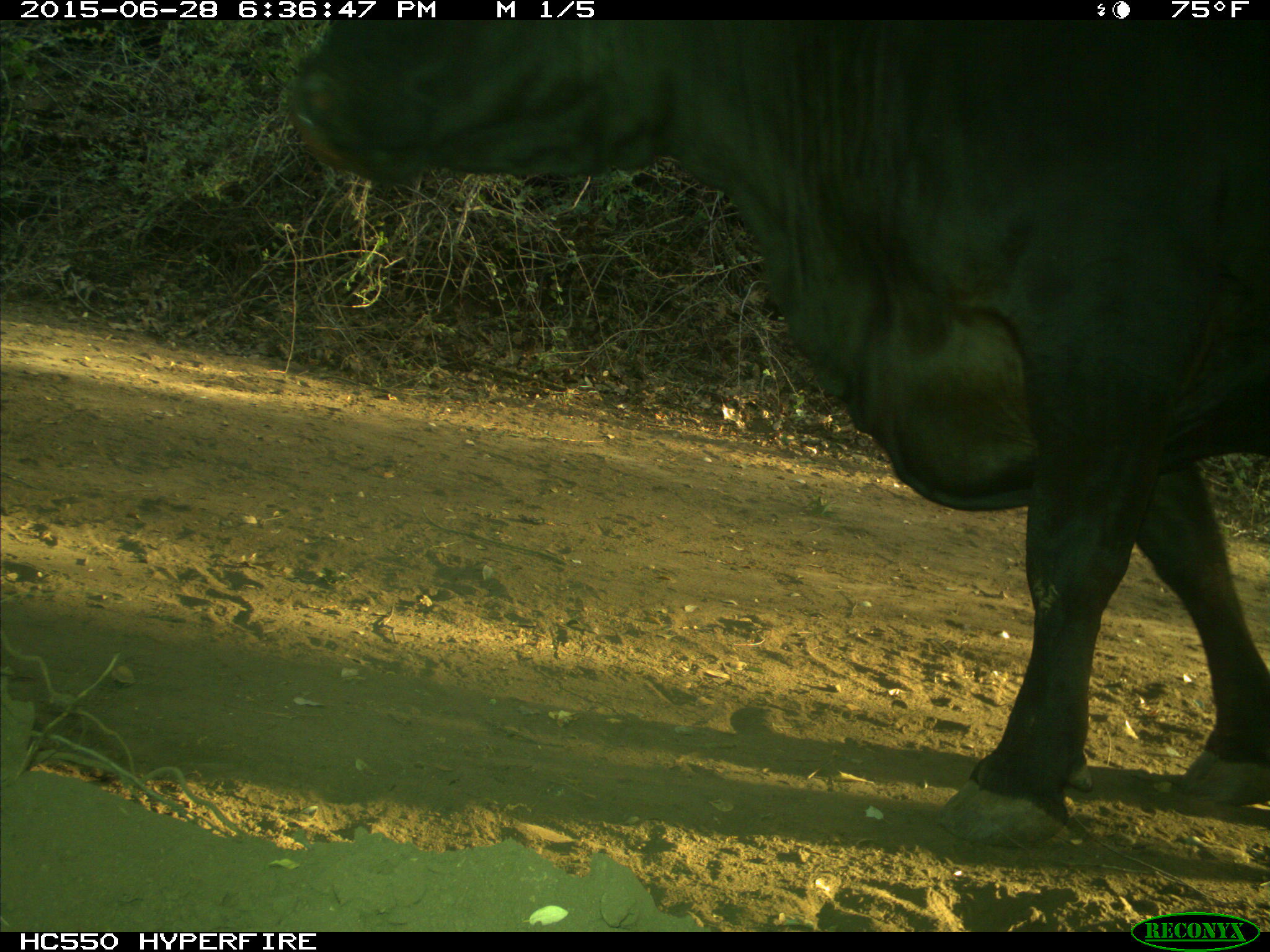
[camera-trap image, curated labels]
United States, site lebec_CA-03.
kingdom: Animalia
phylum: Chordata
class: Mammalia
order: Artiodactyla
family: Bovidae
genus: Bos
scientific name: Bos taurus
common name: domestic cow